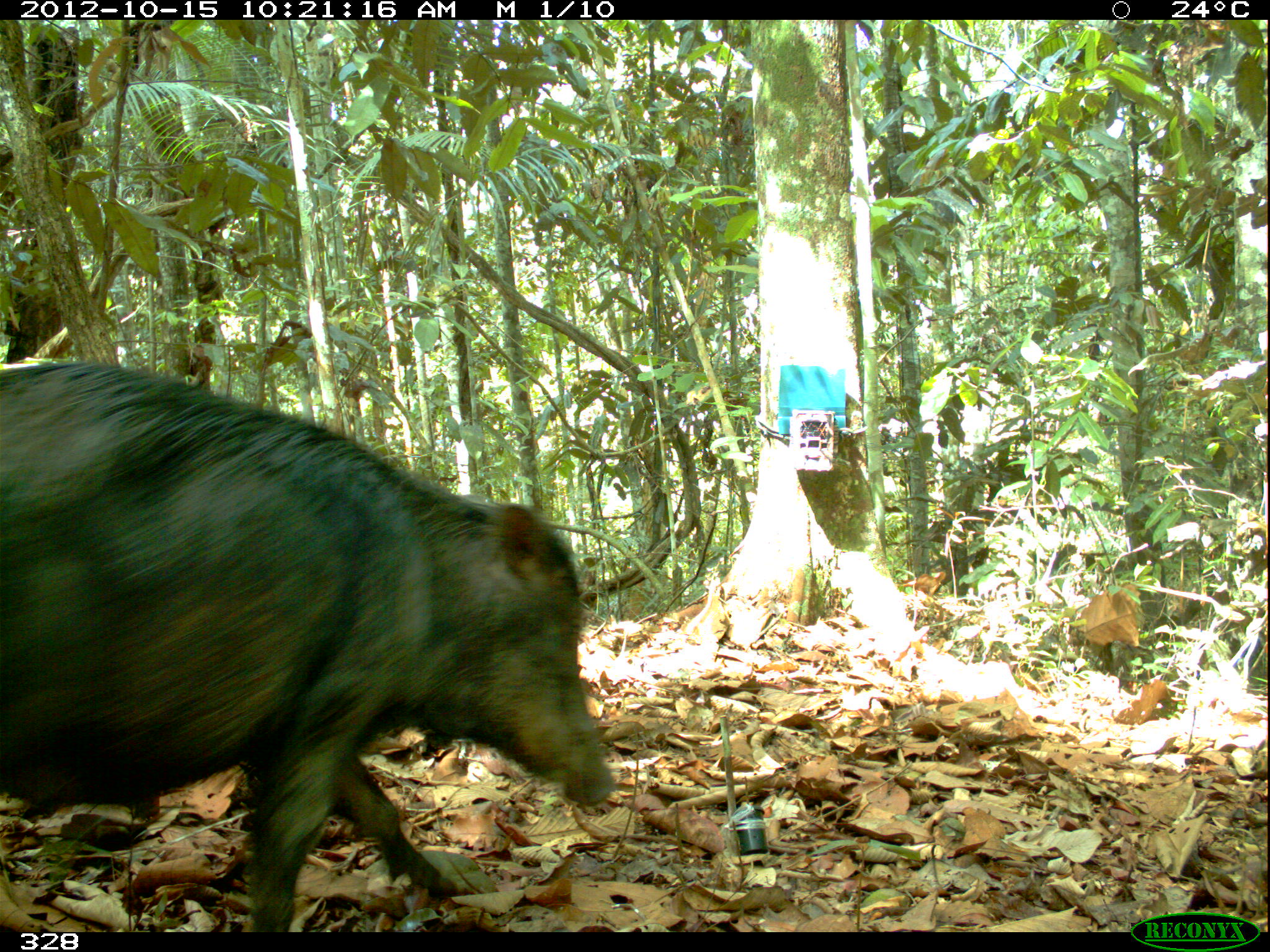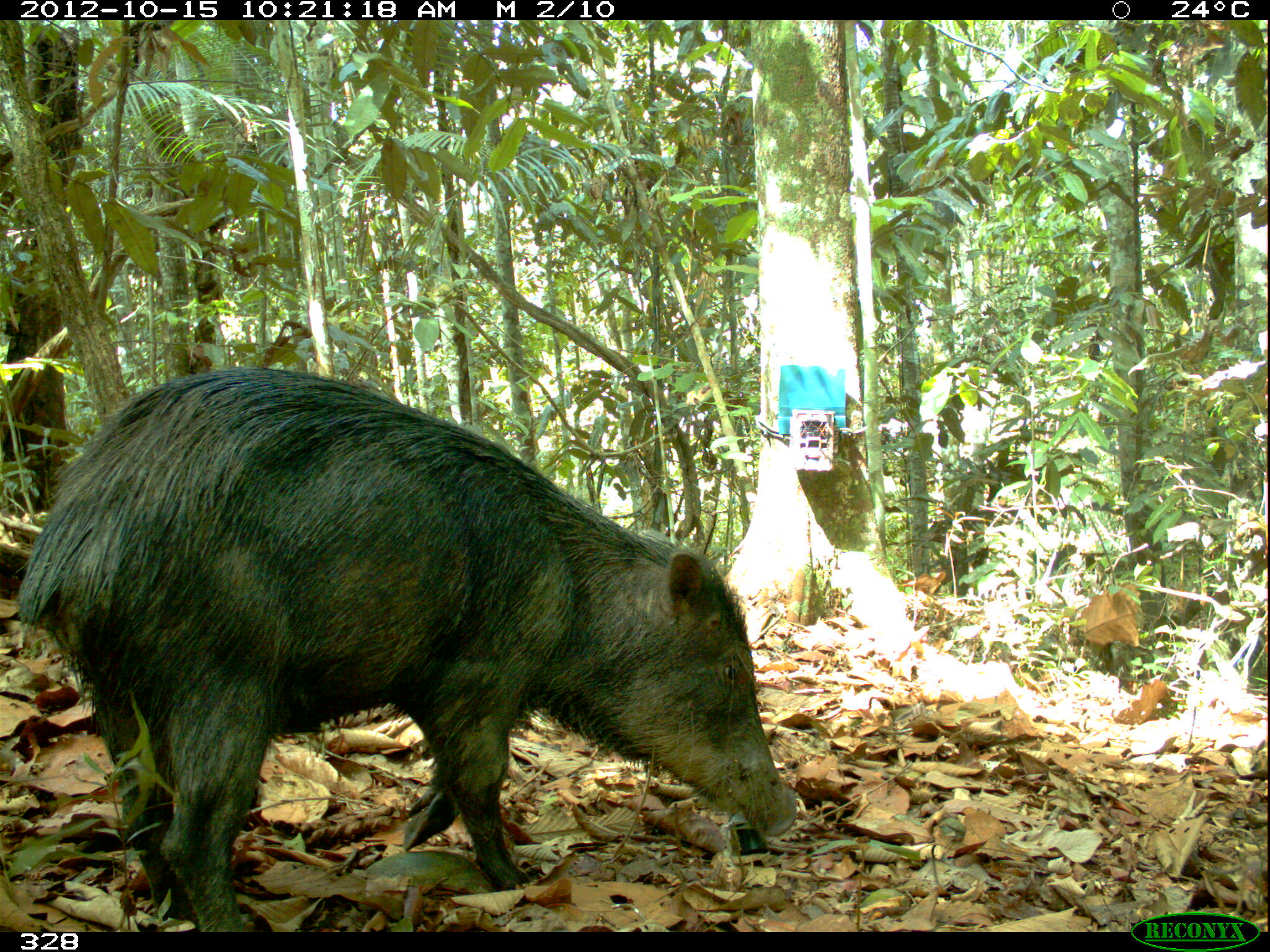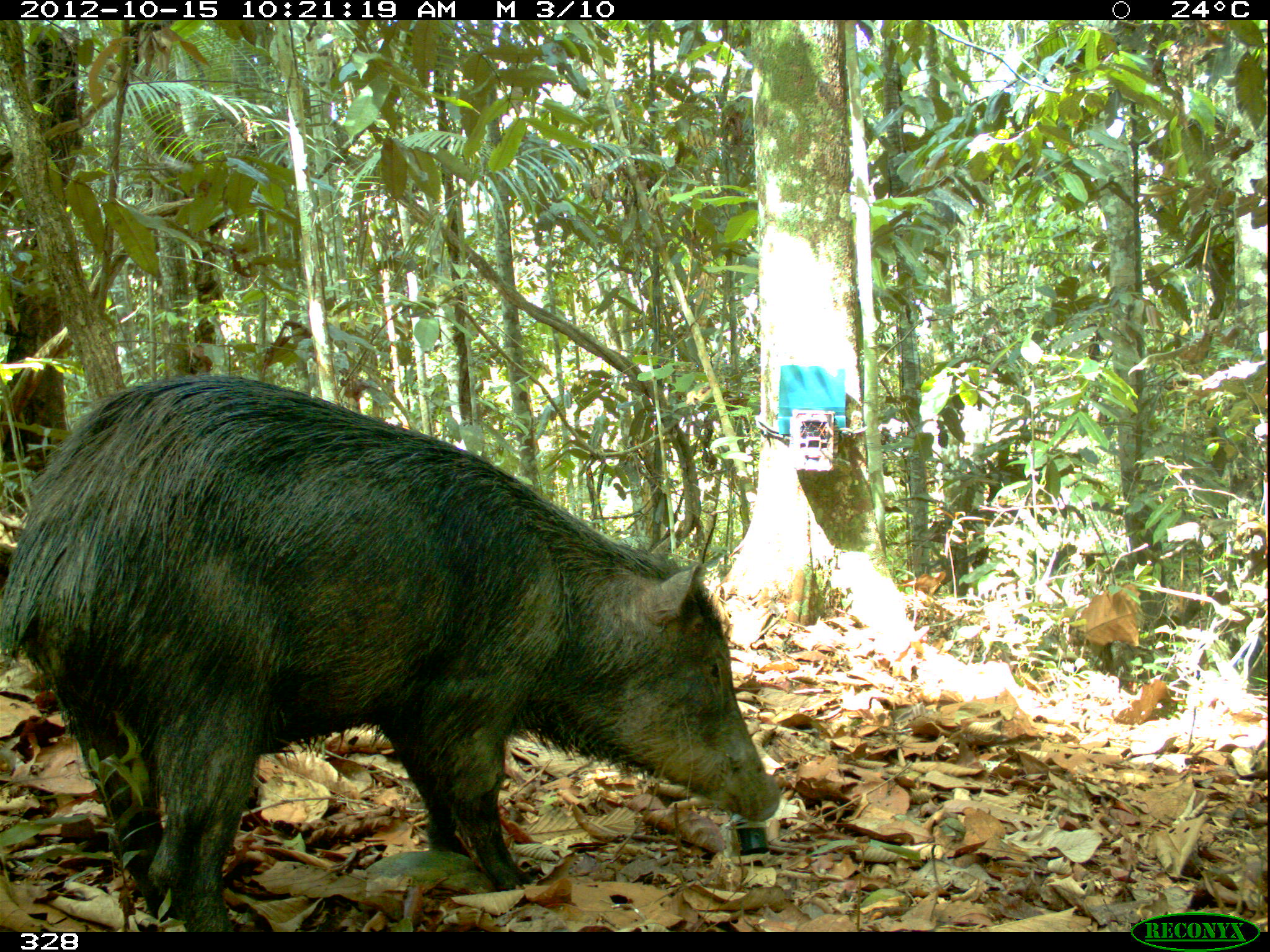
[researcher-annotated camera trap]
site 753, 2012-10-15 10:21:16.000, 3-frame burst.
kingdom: Animalia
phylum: Chordata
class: Mammalia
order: Artiodactyla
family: Tayassuidae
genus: Tayassu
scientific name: Tayassu pecari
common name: white-lipped peccary